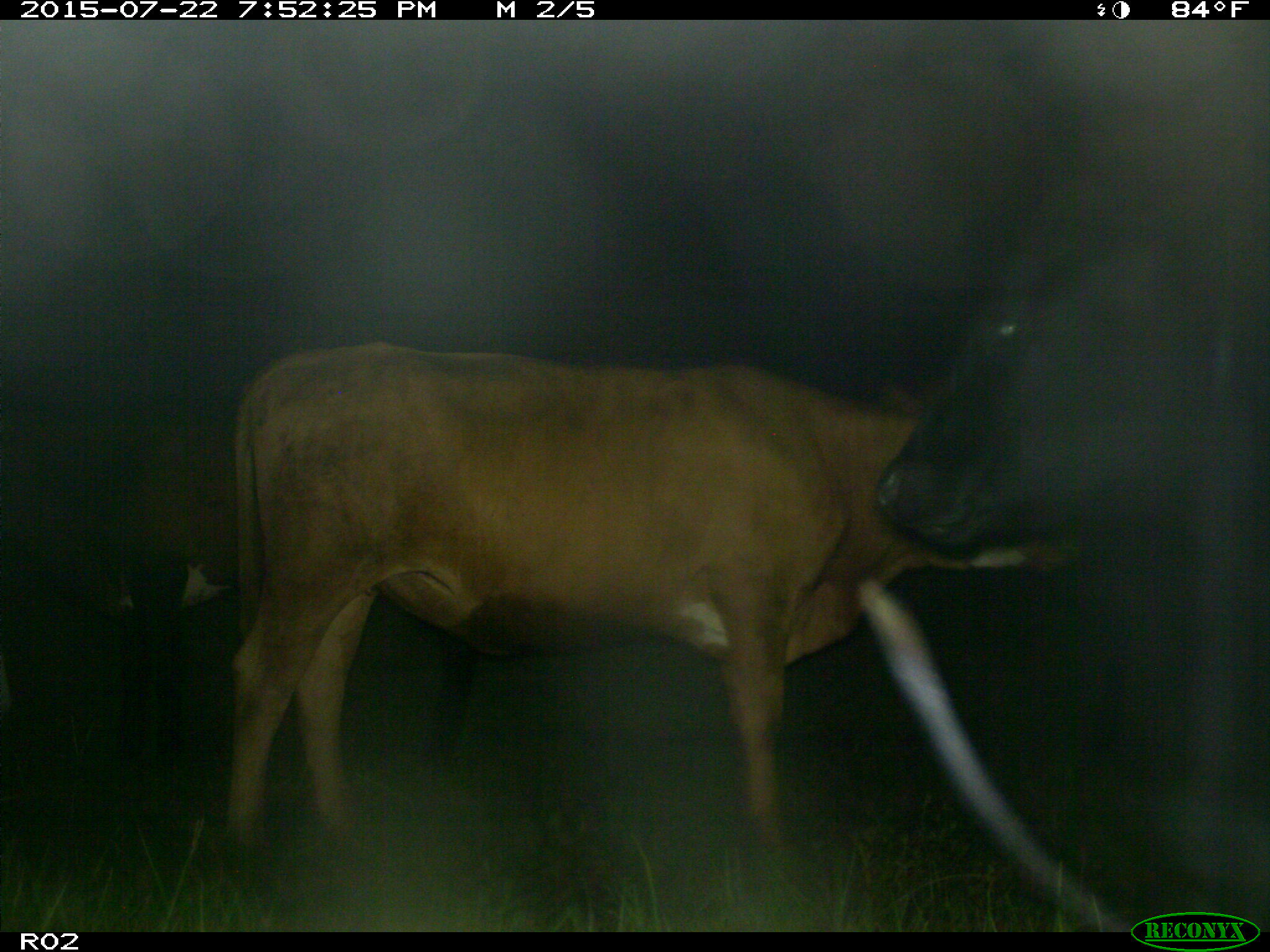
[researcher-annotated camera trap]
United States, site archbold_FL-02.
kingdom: Animalia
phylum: Chordata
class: Mammalia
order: Artiodactyla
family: Bovidae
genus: Bos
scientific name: Bos taurus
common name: domestic cow